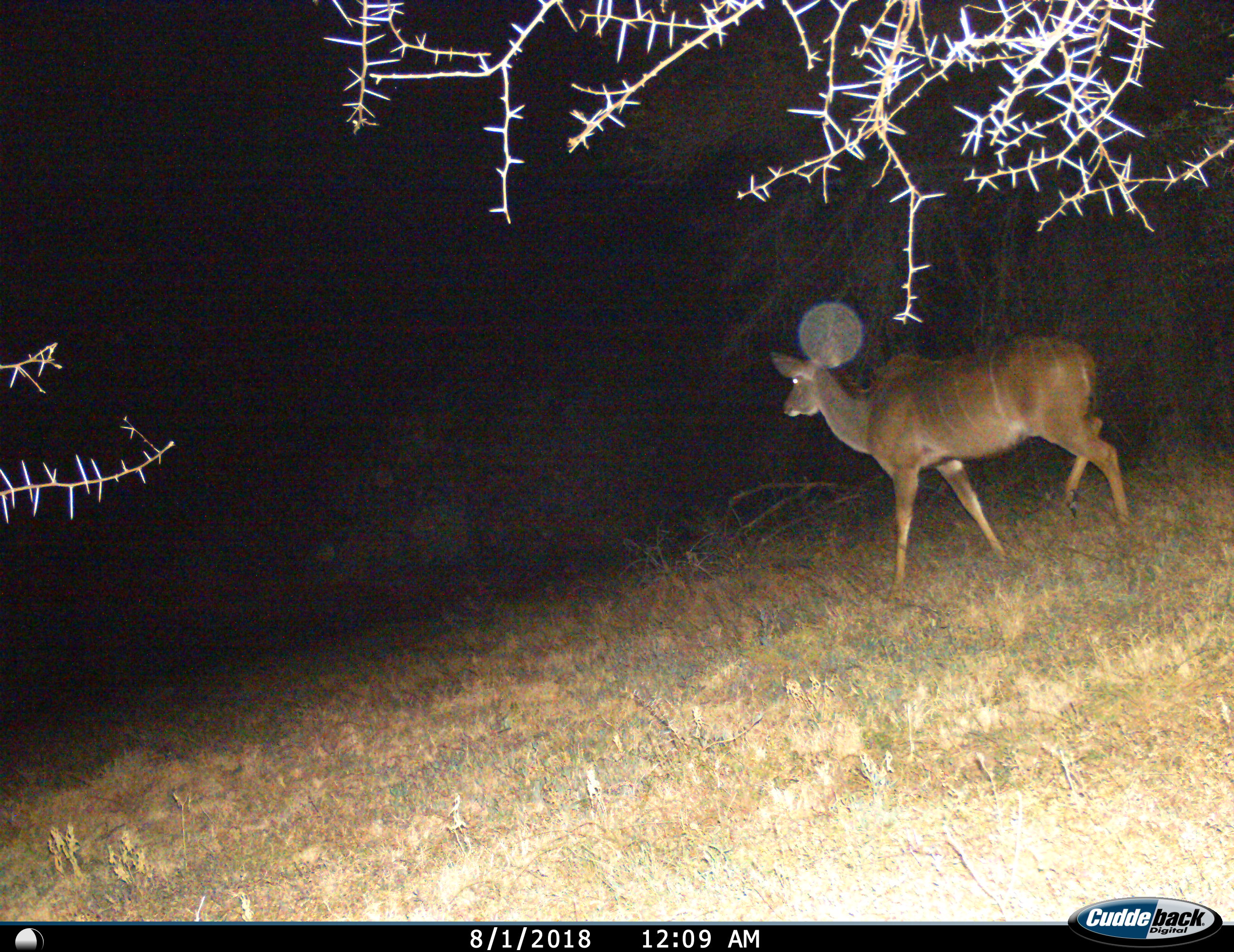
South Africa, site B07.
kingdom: Animalia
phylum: Chordata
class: Mammalia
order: Artiodactyla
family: Bovidae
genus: Tragelaphus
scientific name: Tragelaphus strepsiceros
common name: greater kudu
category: kudu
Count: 1.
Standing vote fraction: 0%.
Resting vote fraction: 0%.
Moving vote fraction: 100%.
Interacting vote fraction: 0%.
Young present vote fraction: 0%.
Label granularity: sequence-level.